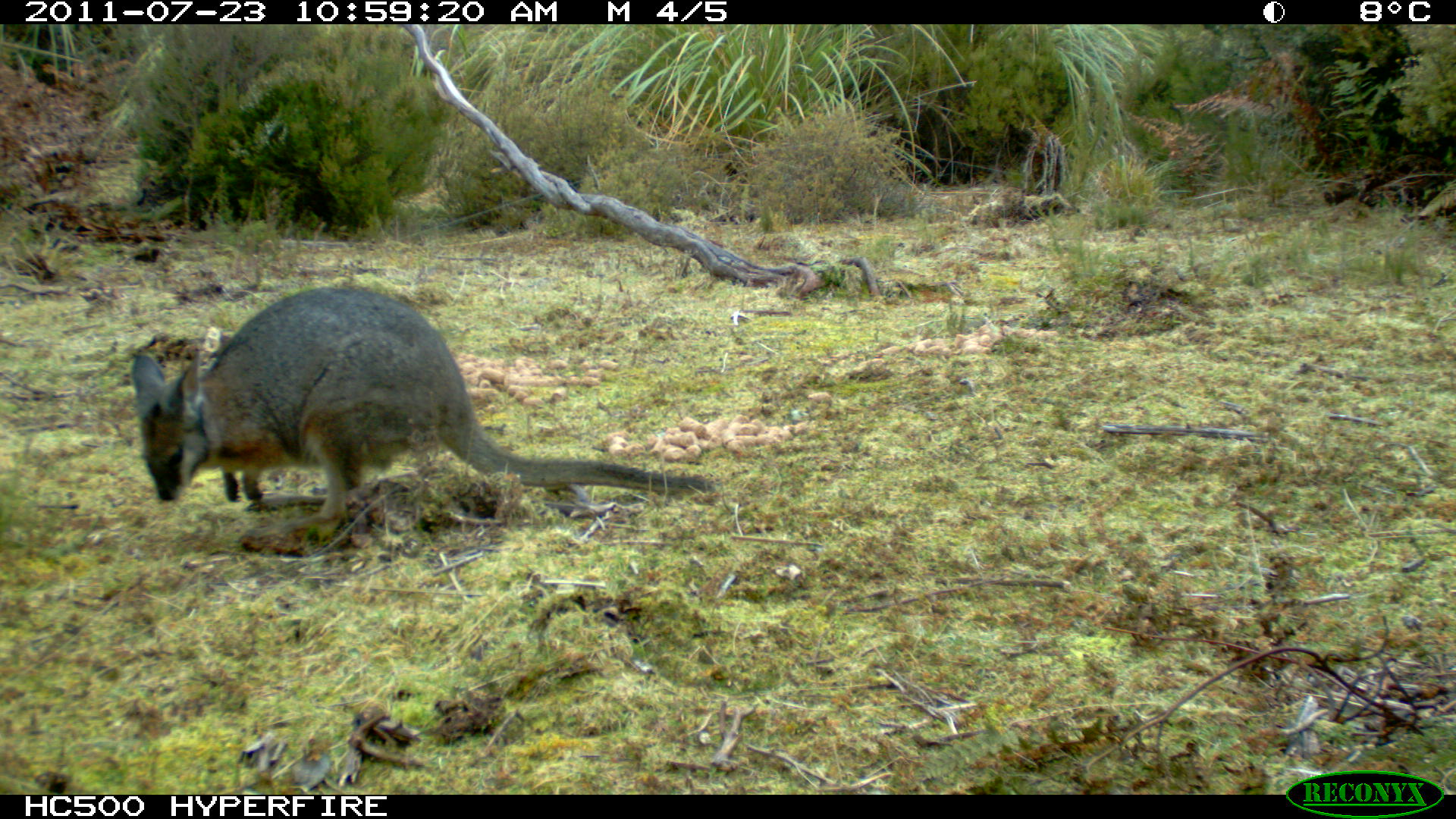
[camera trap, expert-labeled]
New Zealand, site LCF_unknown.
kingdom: Animalia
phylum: Chordata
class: Mammalia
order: Diprotodontia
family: Macropodidae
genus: Notamacropus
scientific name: Notamacropus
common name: wallaby